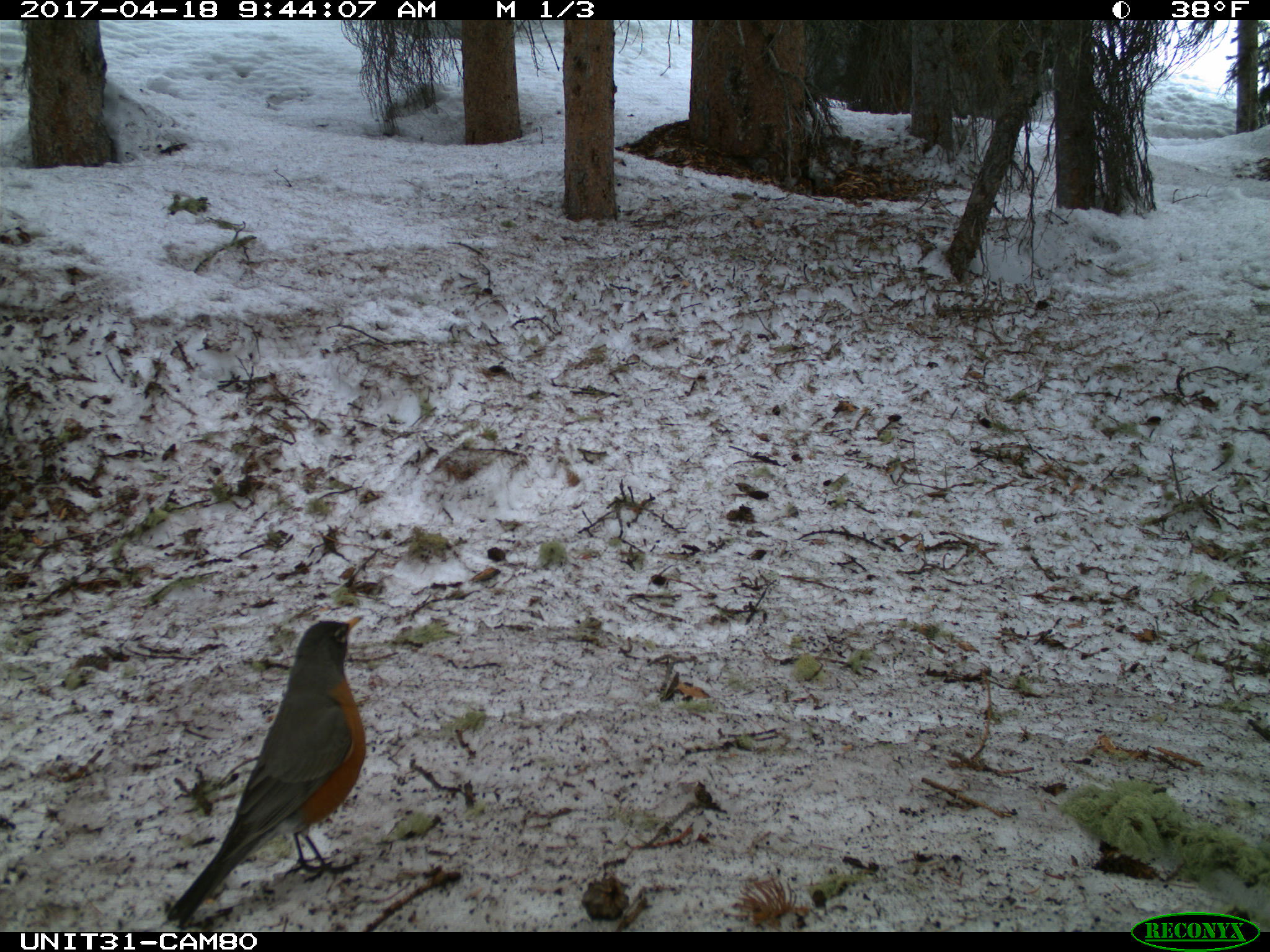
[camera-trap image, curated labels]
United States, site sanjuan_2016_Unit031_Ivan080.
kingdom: Animalia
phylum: Chordata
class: Aves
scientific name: Aves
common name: birds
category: unidentified bird